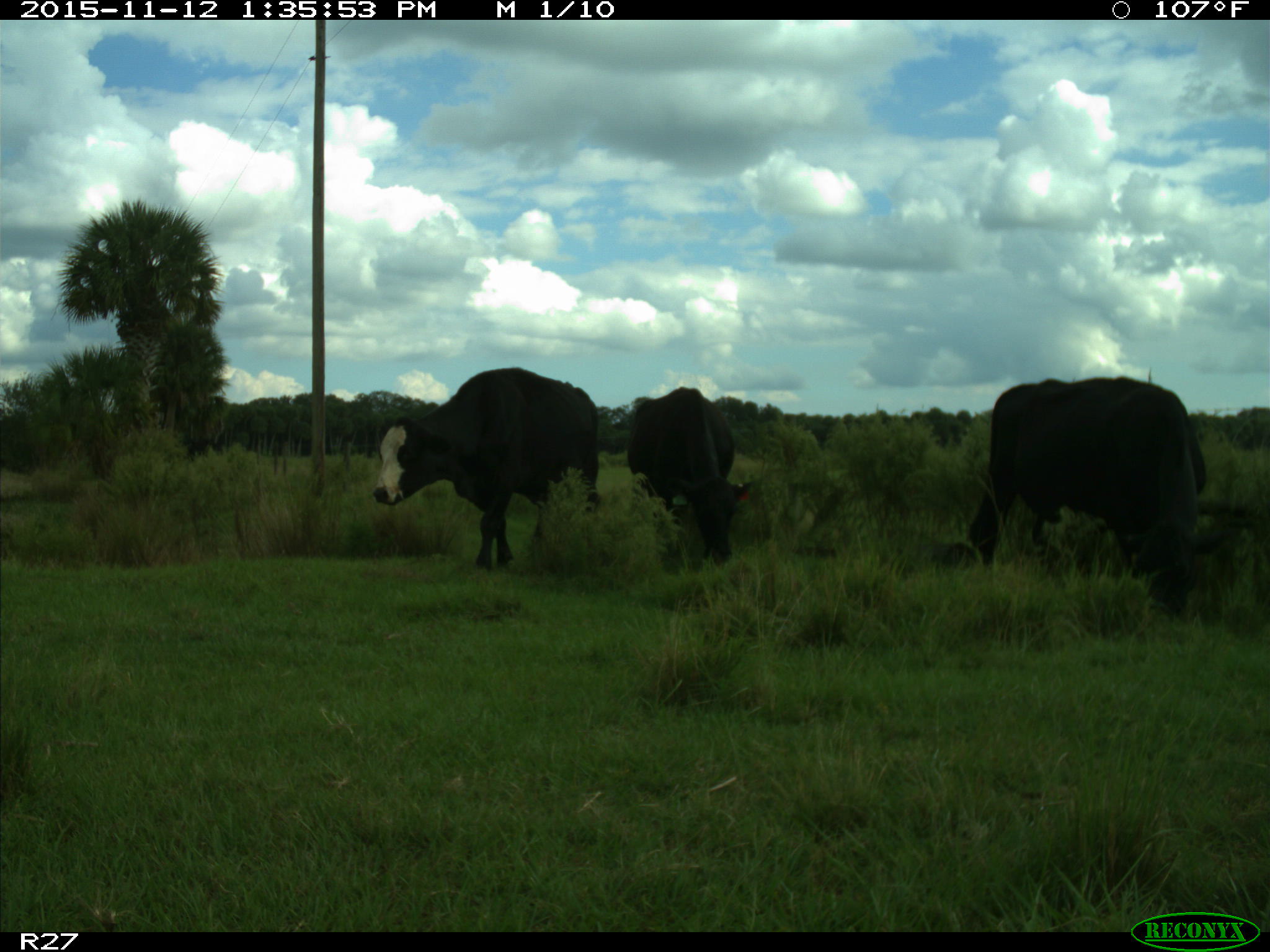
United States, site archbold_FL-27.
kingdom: Animalia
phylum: Chordata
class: Mammalia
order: Artiodactyla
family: Bovidae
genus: Bos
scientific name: Bos taurus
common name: domestic cow